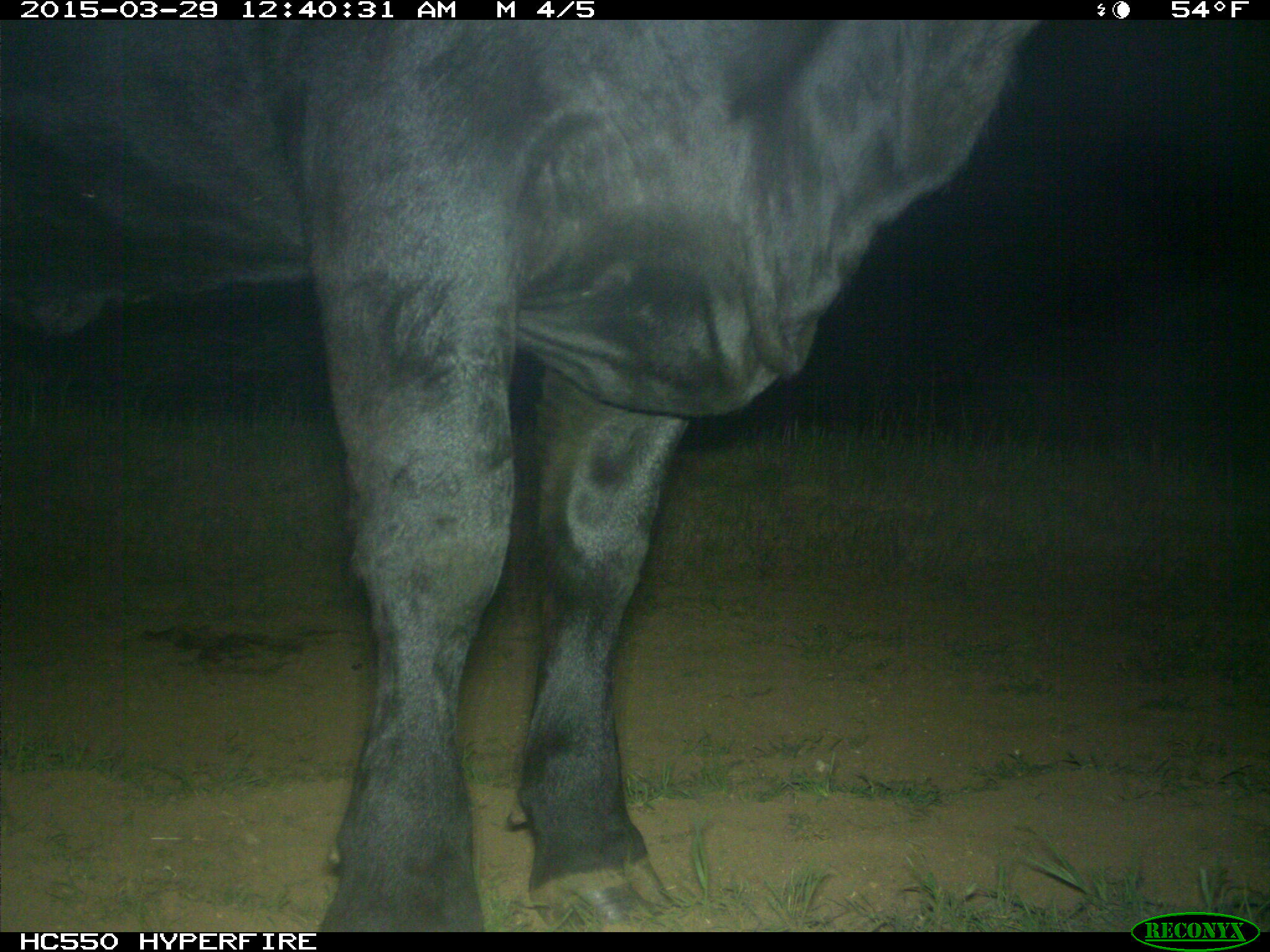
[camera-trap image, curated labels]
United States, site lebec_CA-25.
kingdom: Animalia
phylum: Chordata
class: Mammalia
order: Artiodactyla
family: Bovidae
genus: Bos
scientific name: Bos taurus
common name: domestic cow